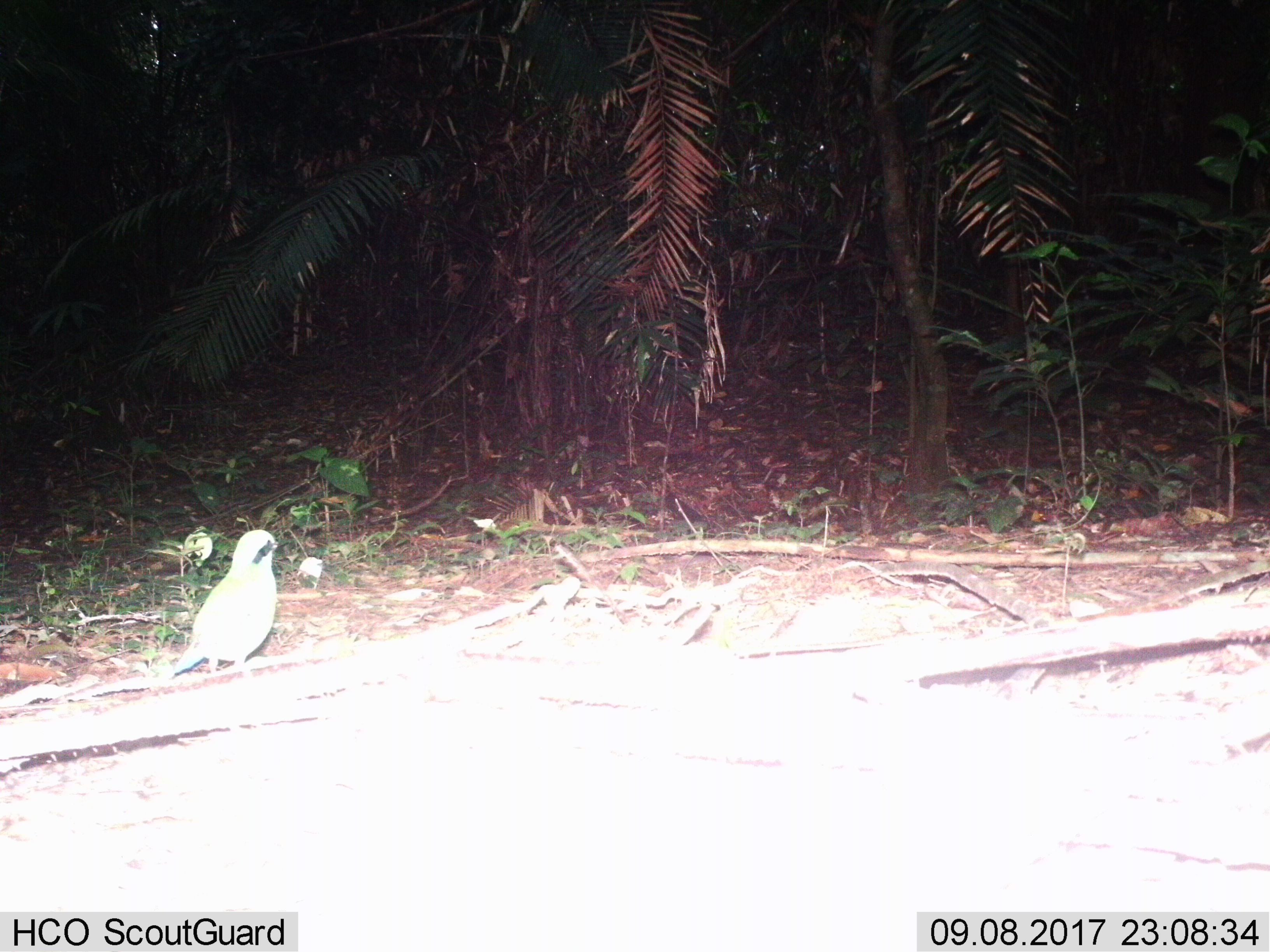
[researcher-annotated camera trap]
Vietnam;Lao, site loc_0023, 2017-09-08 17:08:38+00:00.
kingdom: Animalia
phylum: Chordata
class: Aves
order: Passeriformes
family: Pittidae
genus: Pitta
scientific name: Pitta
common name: typical pittas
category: unidentified pitta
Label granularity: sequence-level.